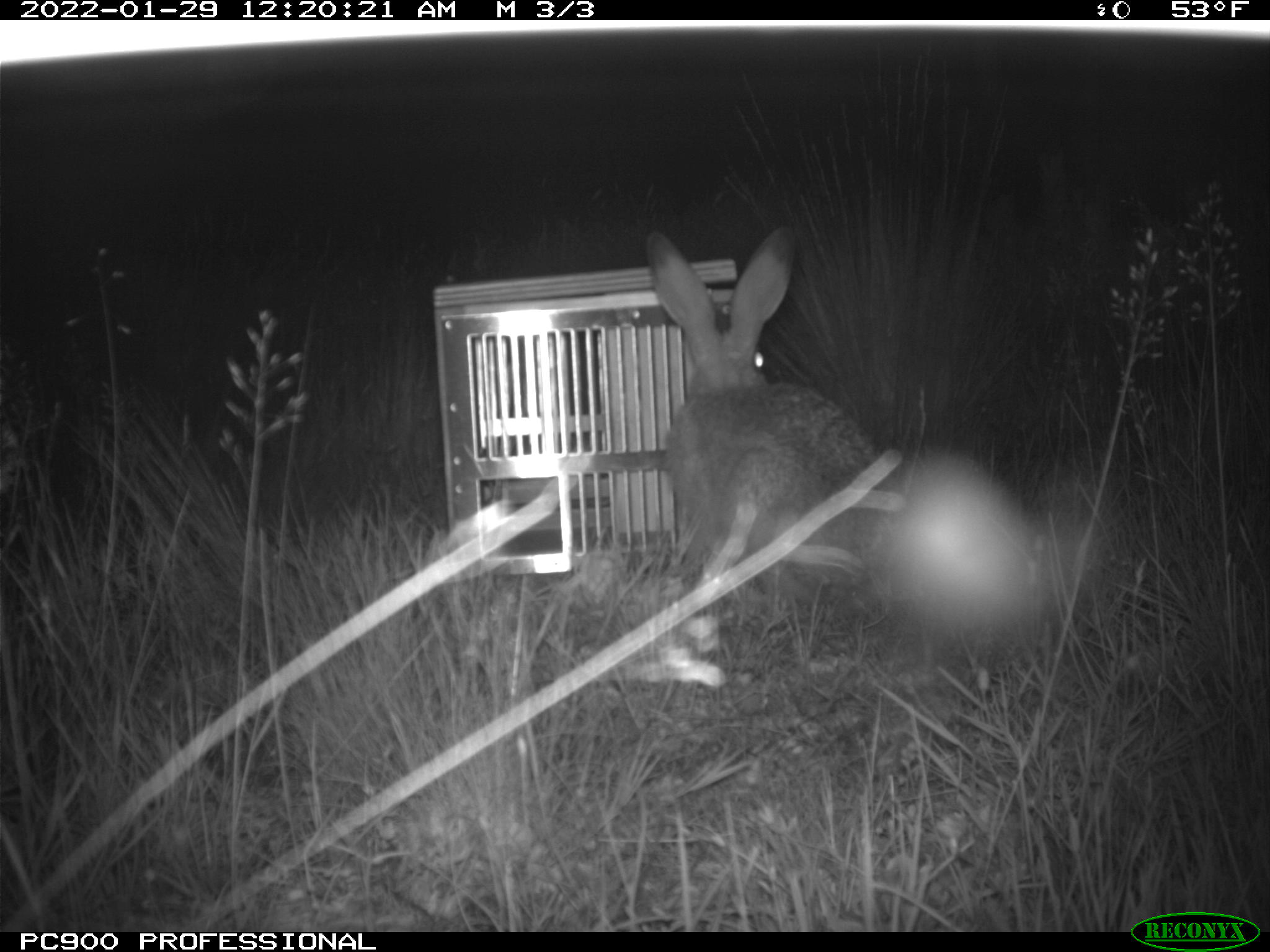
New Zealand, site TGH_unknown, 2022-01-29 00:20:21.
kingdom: Animalia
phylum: Chordata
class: Mammalia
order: Lagomorpha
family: Leporidae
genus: Lepus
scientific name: Lepus europaeus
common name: brown hare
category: hare